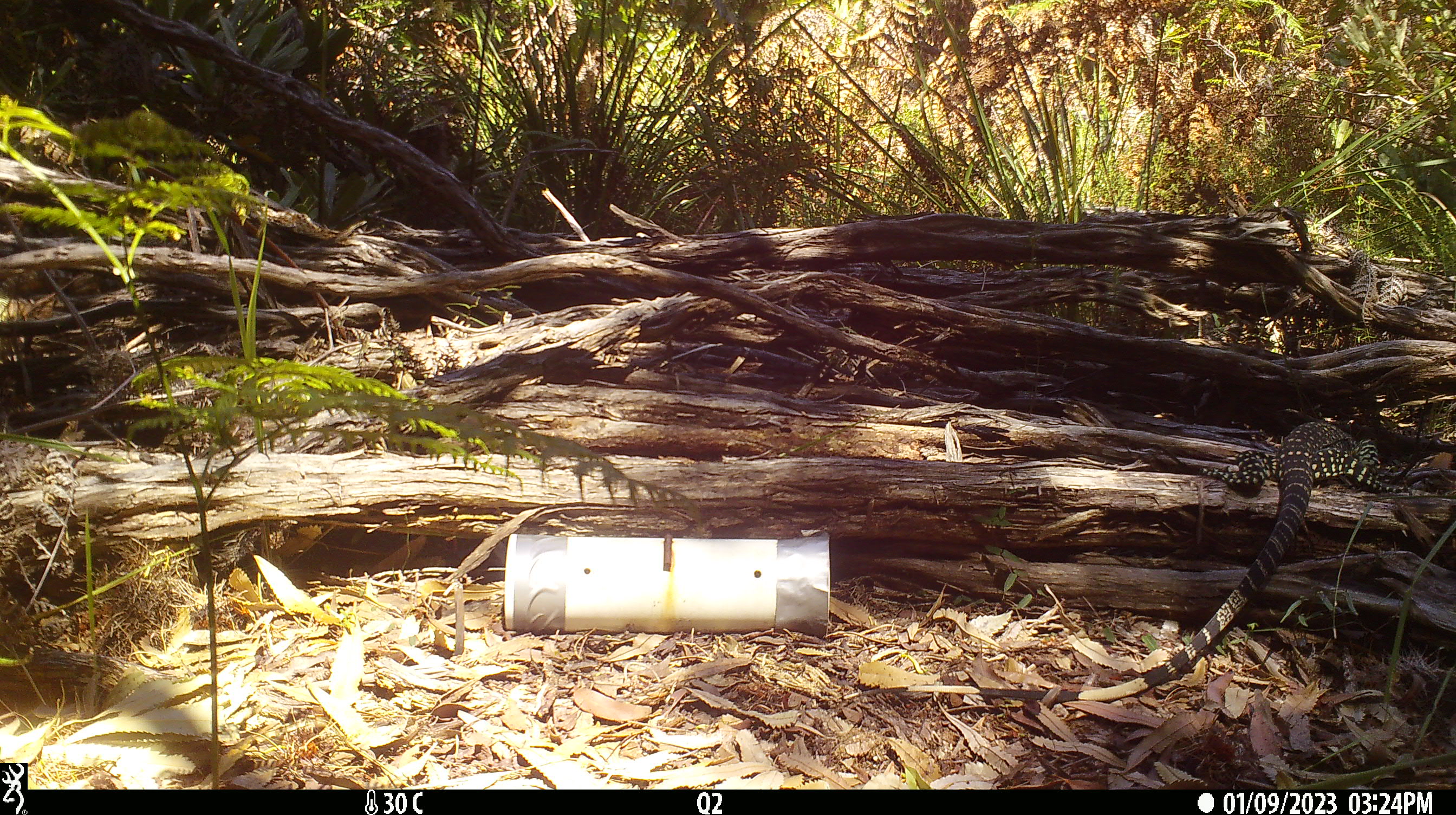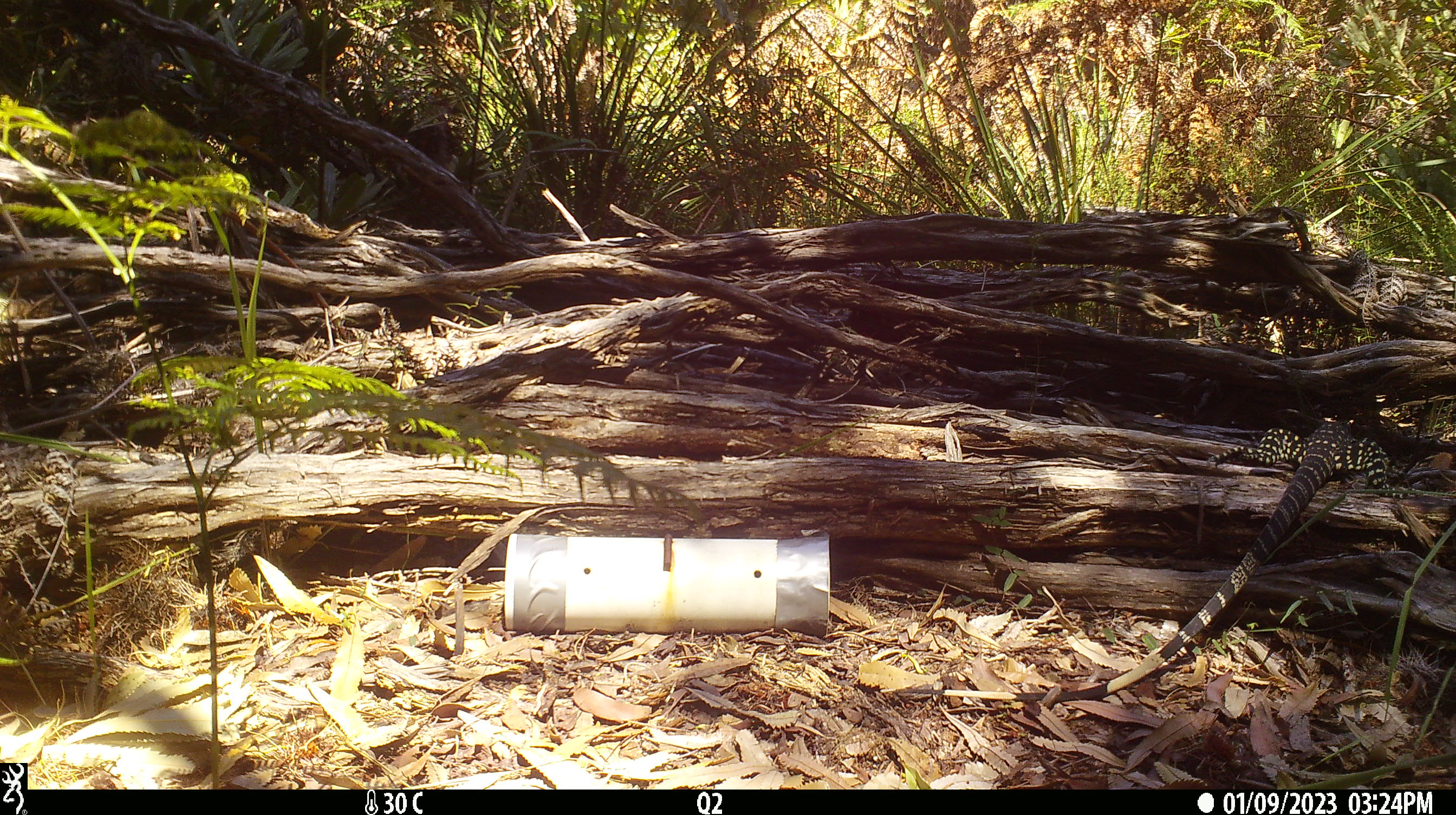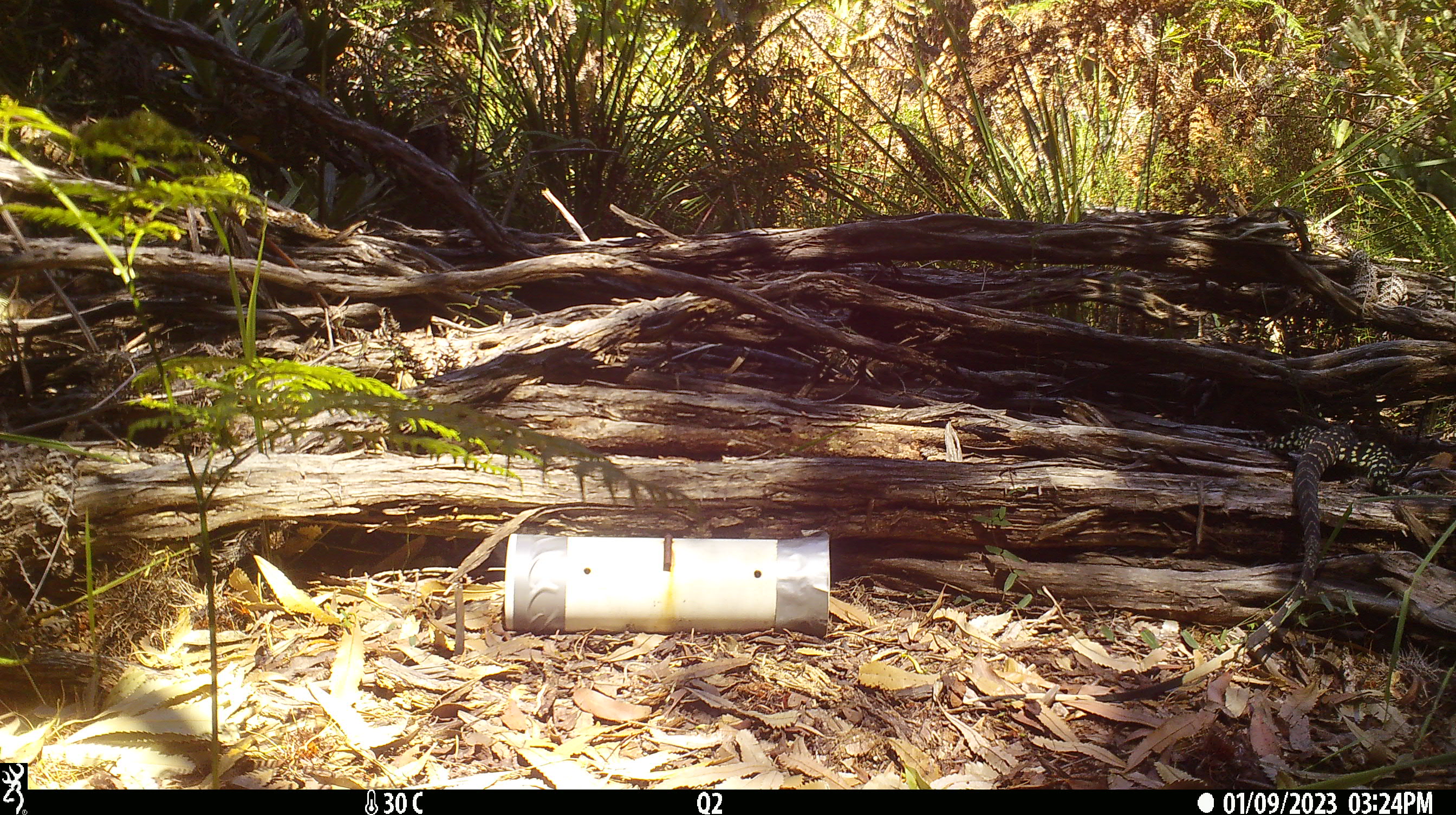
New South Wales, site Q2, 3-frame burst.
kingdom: Animalia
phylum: Chordata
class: Reptilia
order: Squamata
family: Varanidae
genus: Varanus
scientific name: Varanus varius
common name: lace monitor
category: goanna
Goanna (lace monitor) (Varanus varius).